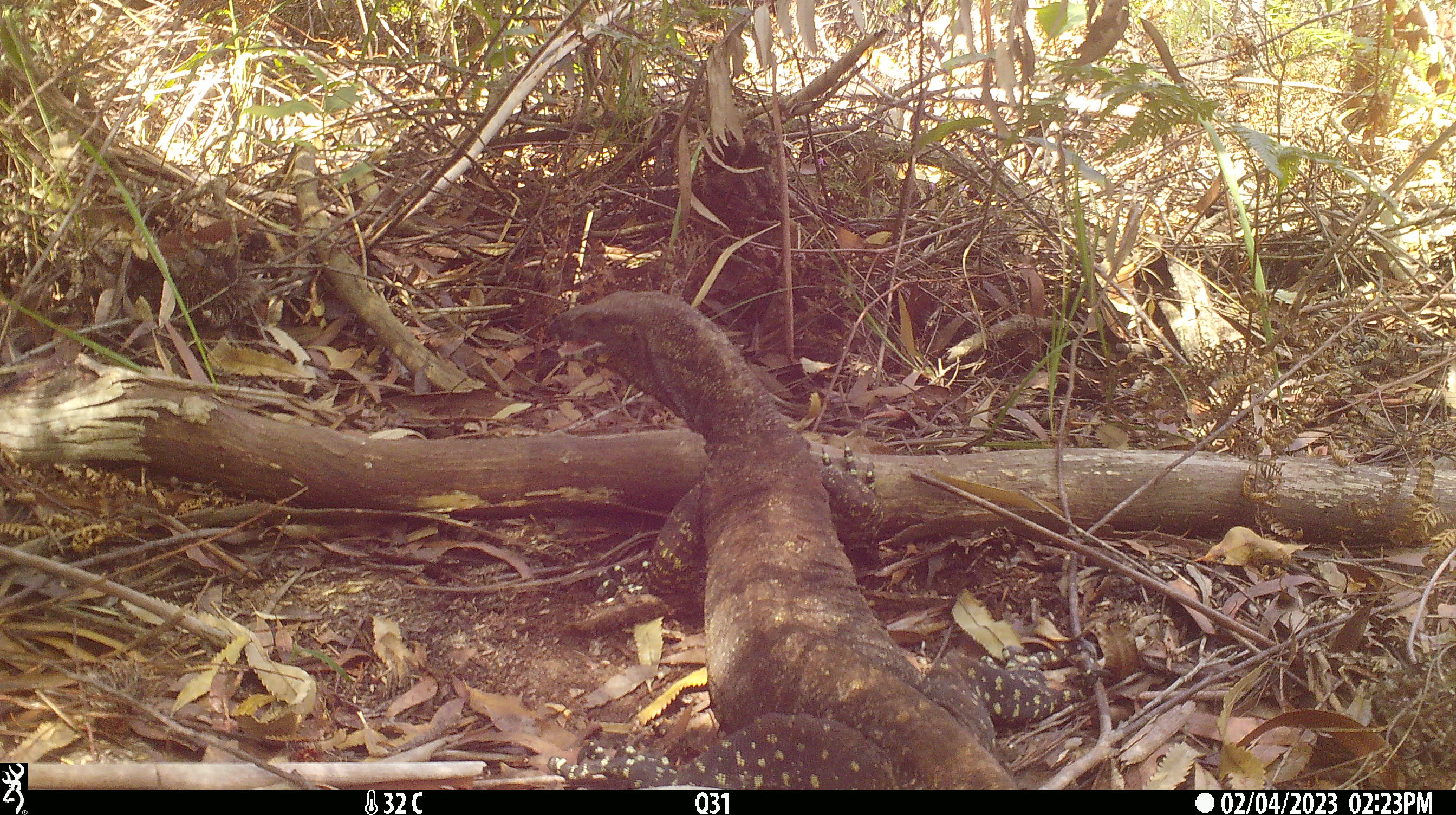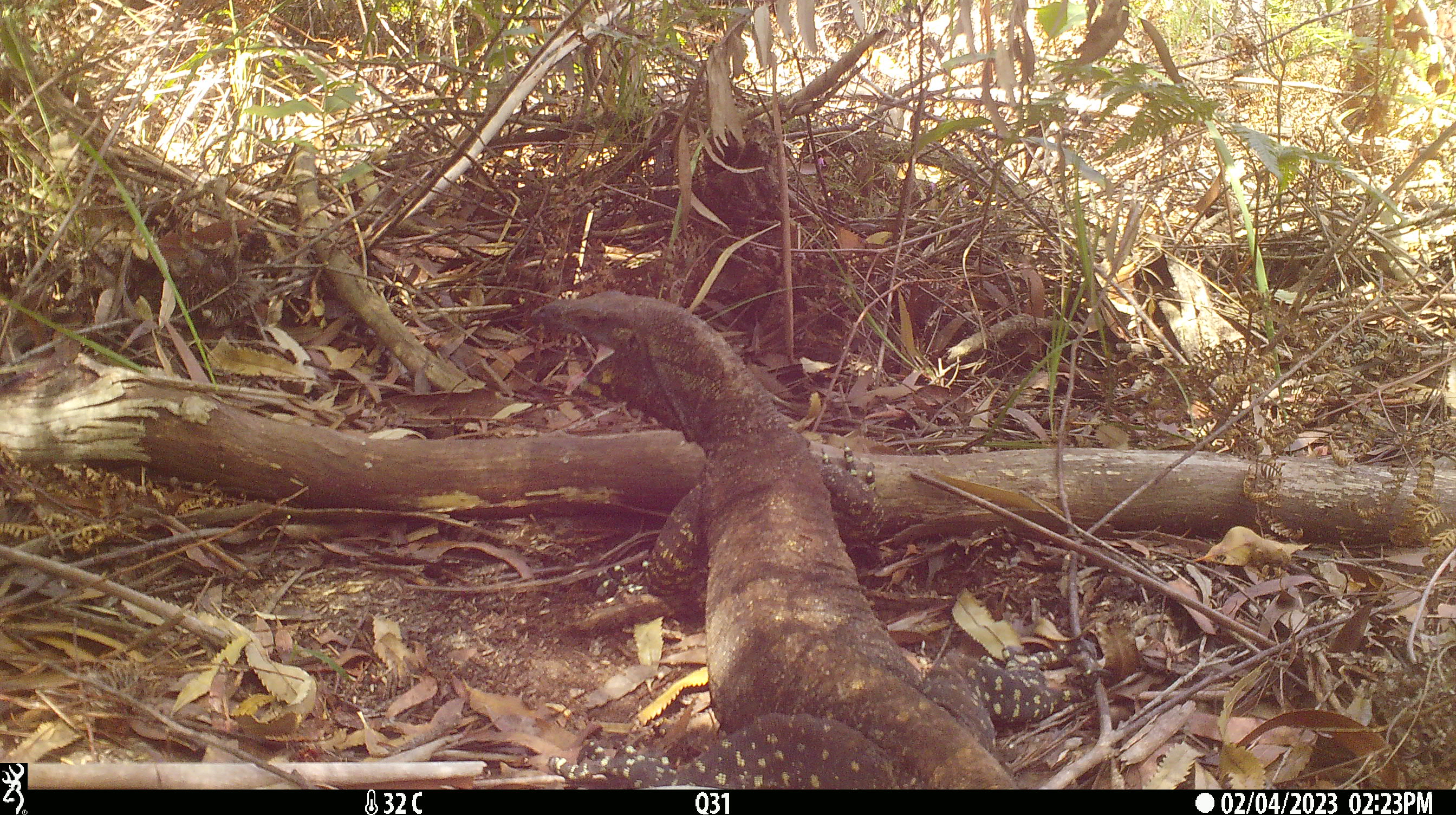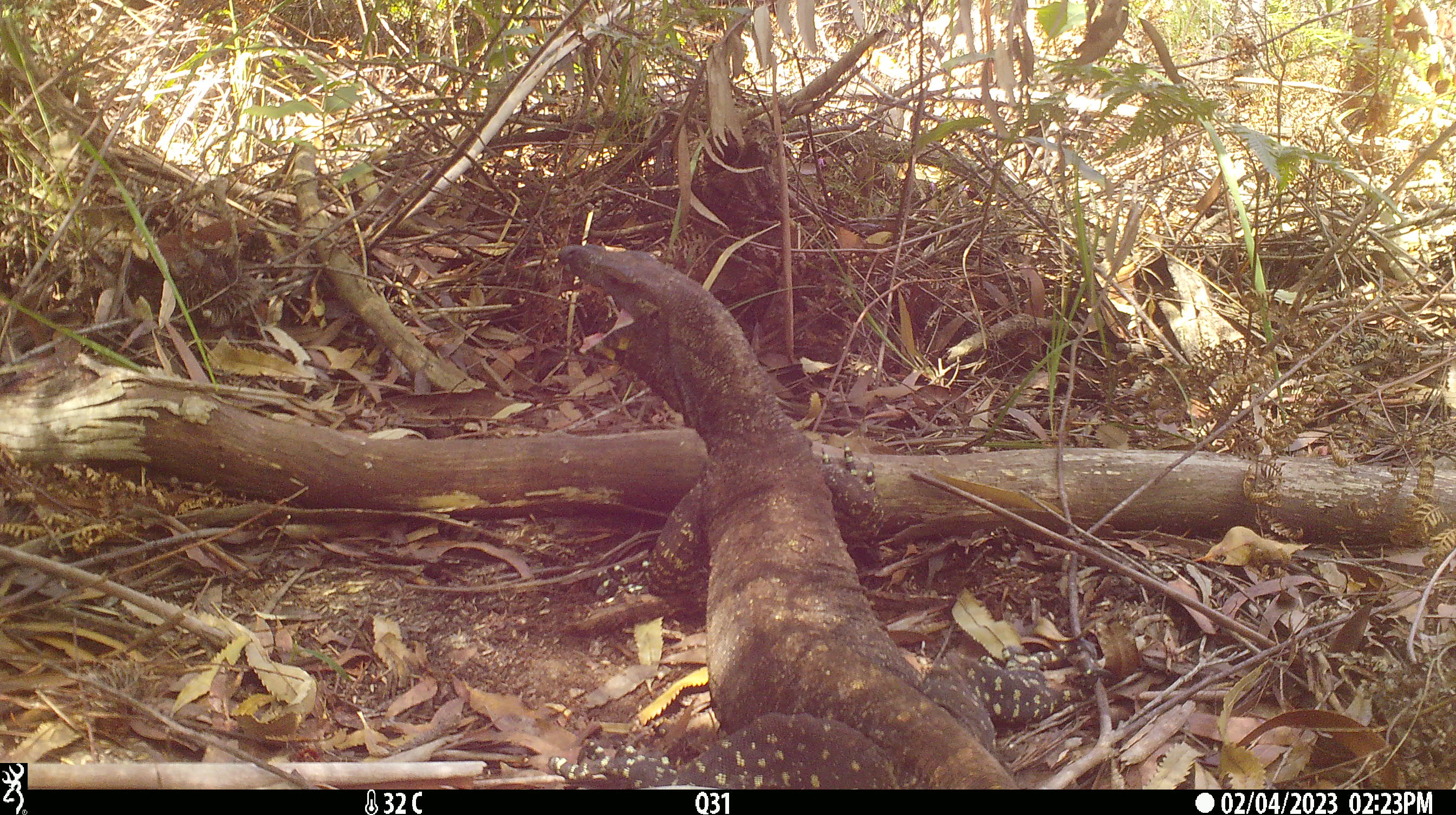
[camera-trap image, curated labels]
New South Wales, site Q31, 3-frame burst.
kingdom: Animalia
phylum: Chordata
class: Reptilia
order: Squamata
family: Varanidae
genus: Varanus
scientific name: Varanus varius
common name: lace monitor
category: goanna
Goanna (lace monitor) (Varanus varius).